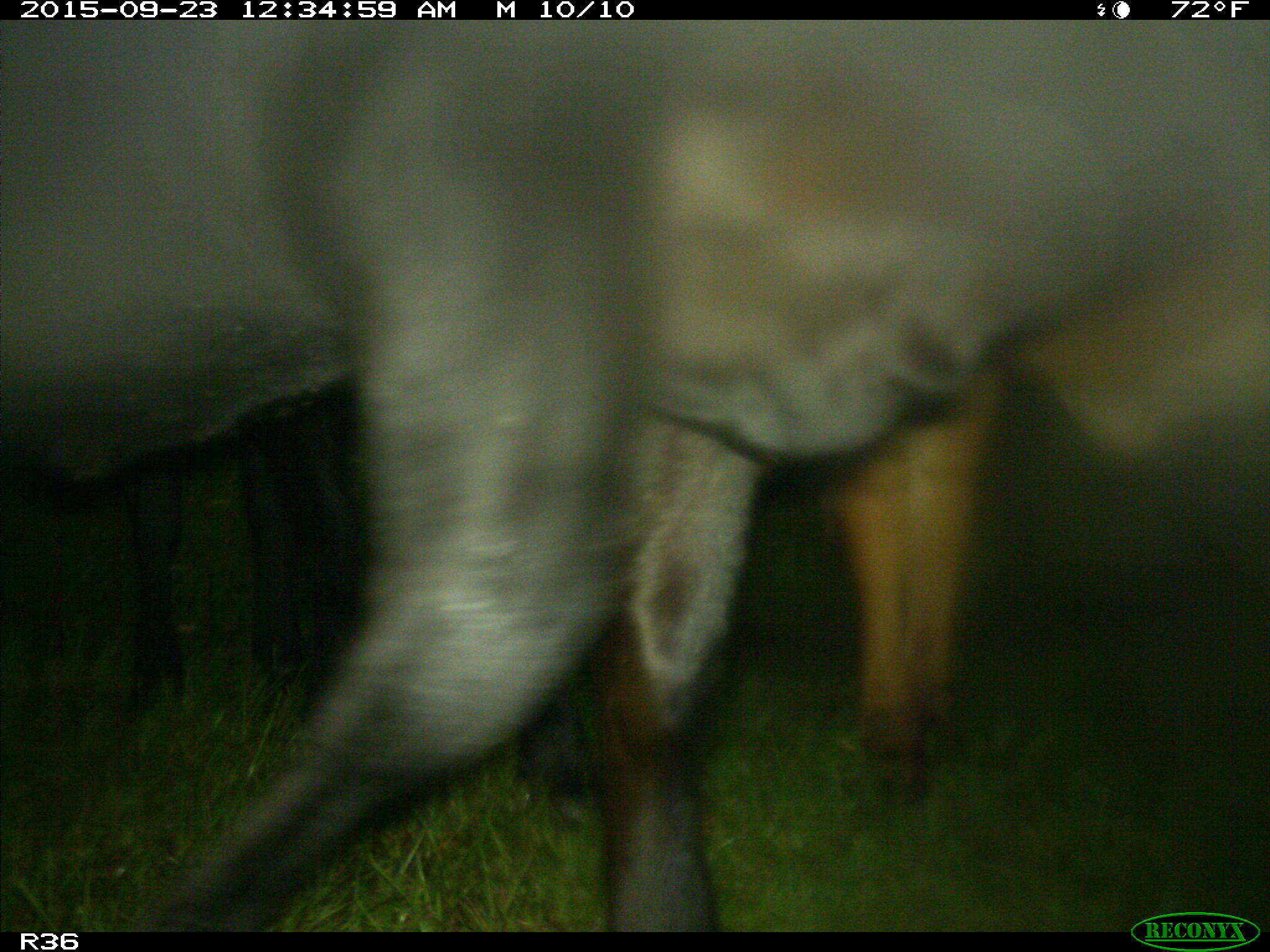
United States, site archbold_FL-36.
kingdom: Animalia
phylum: Chordata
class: Mammalia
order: Artiodactyla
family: Bovidae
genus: Bos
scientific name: Bos taurus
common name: domestic cow